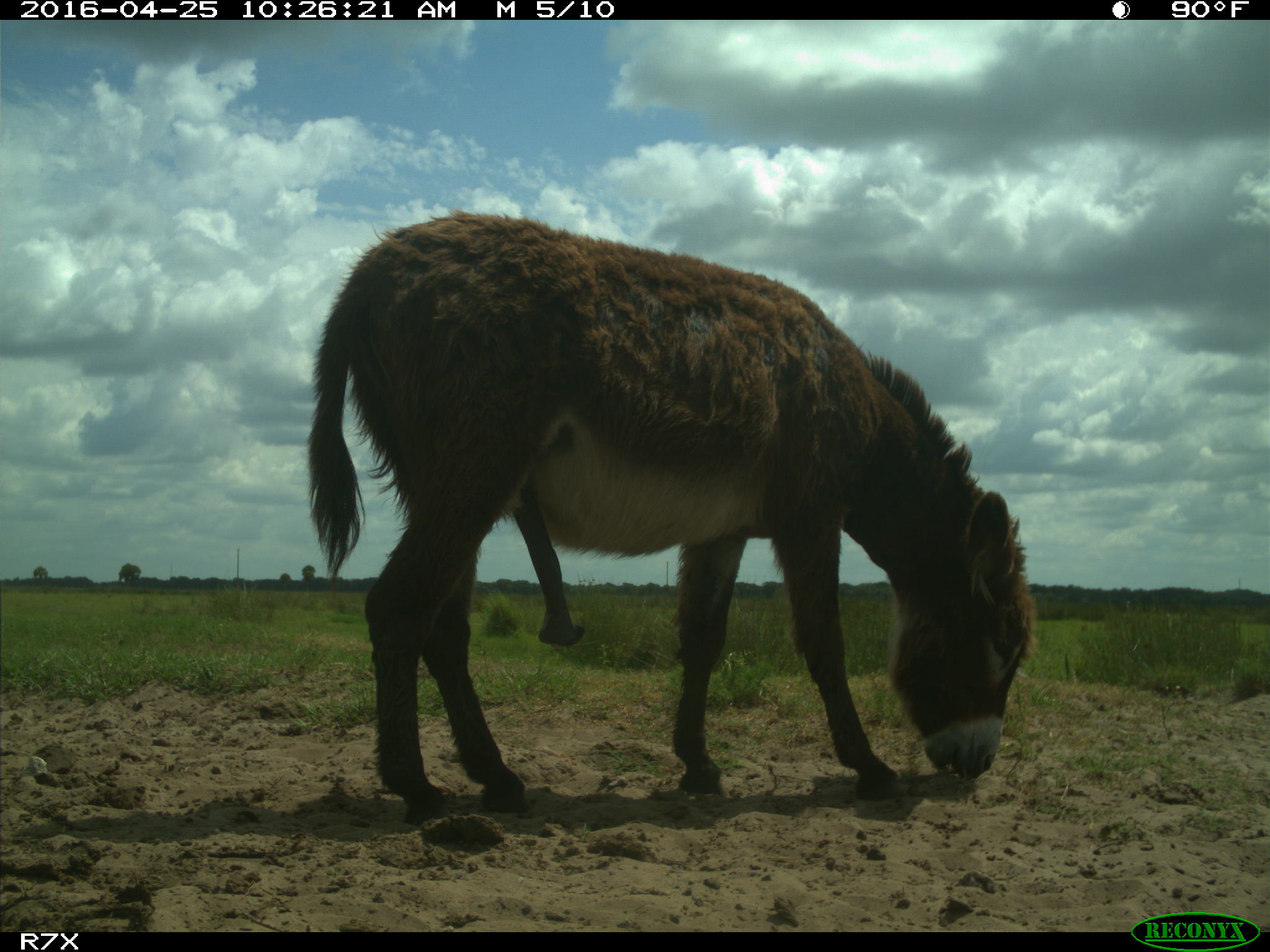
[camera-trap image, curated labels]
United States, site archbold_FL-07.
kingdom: Animalia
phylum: Chordata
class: Mammalia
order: Artiodactyla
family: Bovidae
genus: Bos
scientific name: Bos taurus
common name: domestic cow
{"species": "Bos taurus (domestic cow)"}